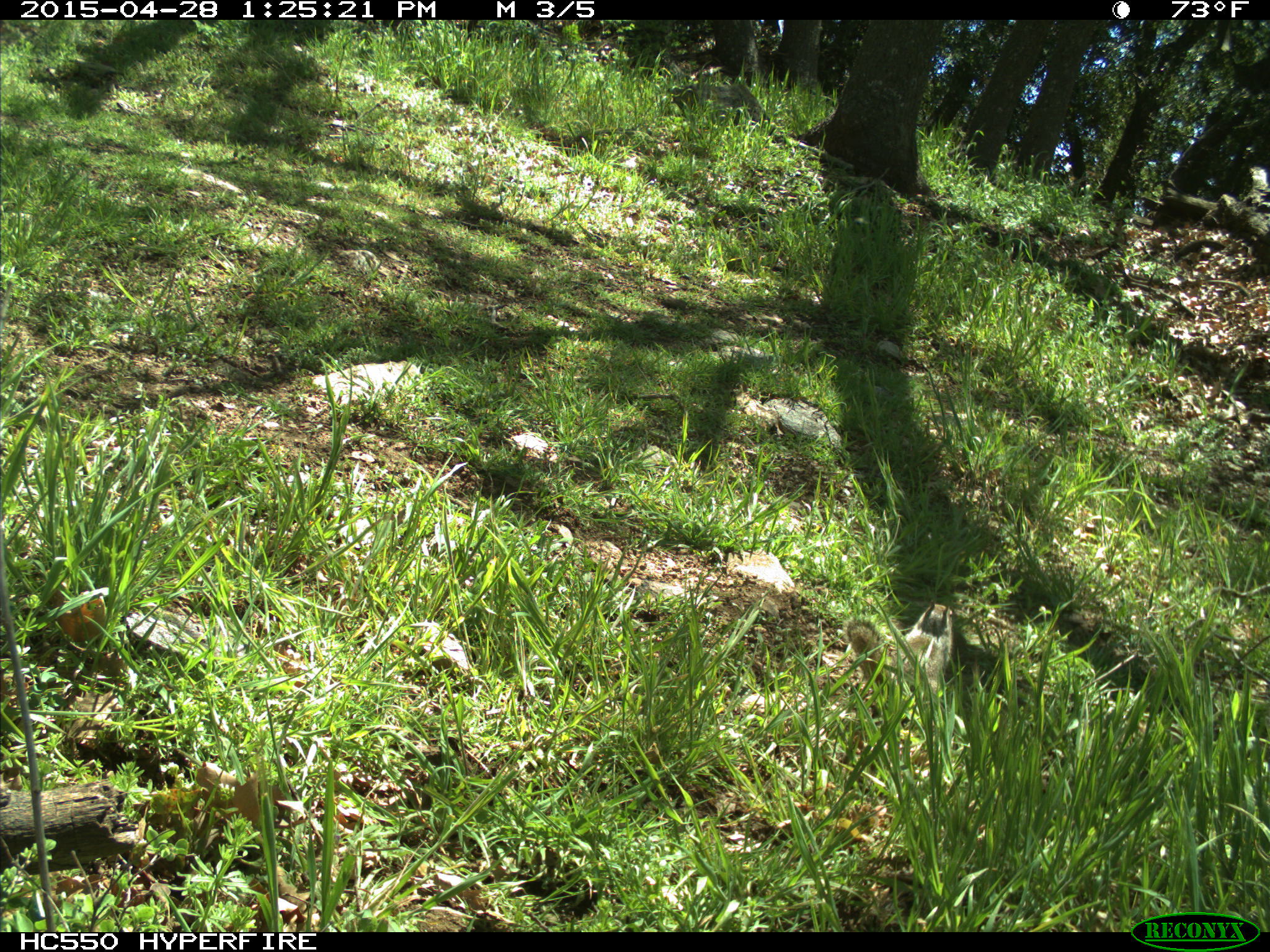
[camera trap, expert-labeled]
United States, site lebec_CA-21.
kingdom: Animalia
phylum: Chordata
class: Mammalia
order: Rodentia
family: Sciuridae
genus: Otospermophilus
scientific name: Otospermophilus beecheyi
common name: california ground squirrel